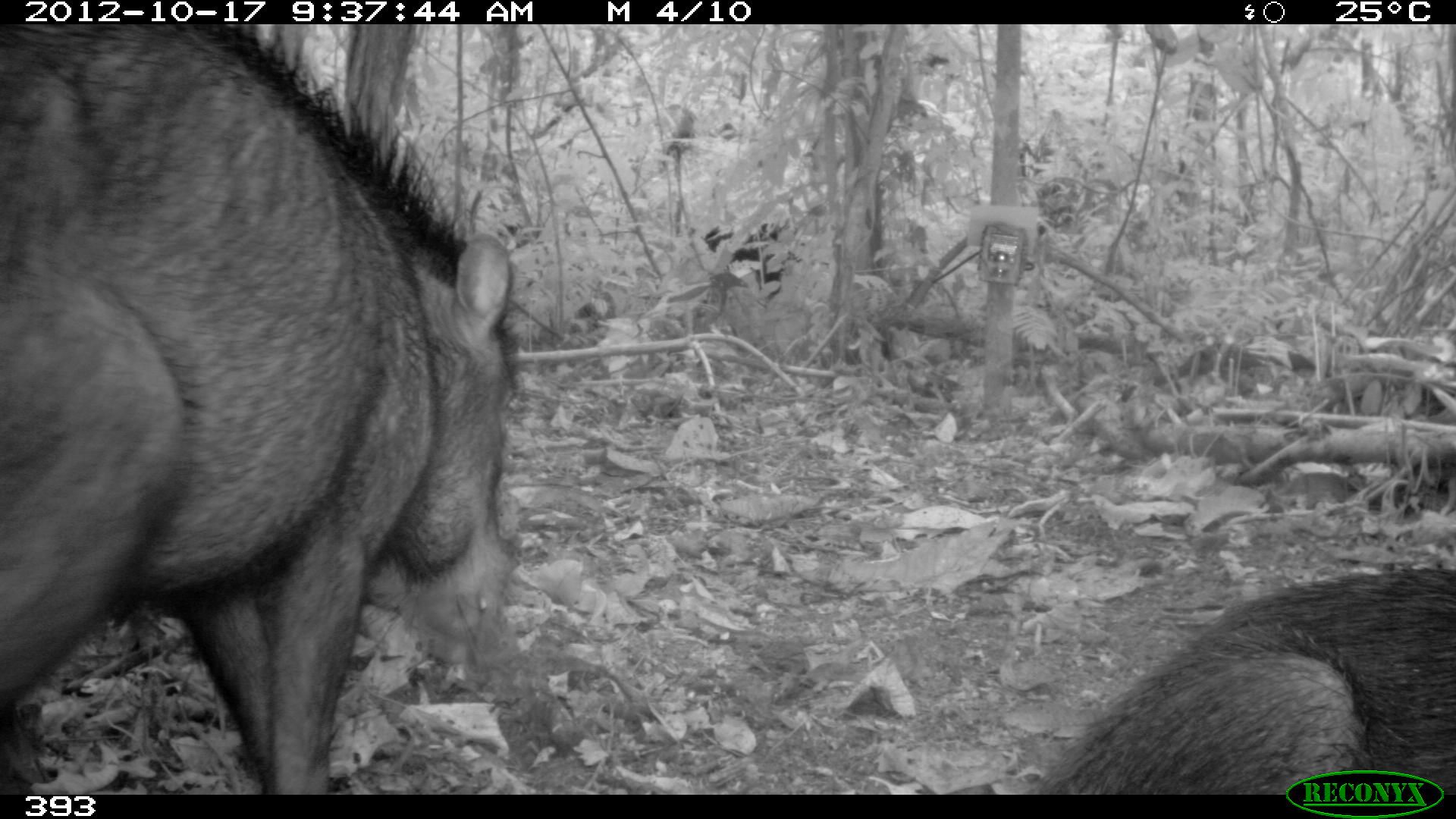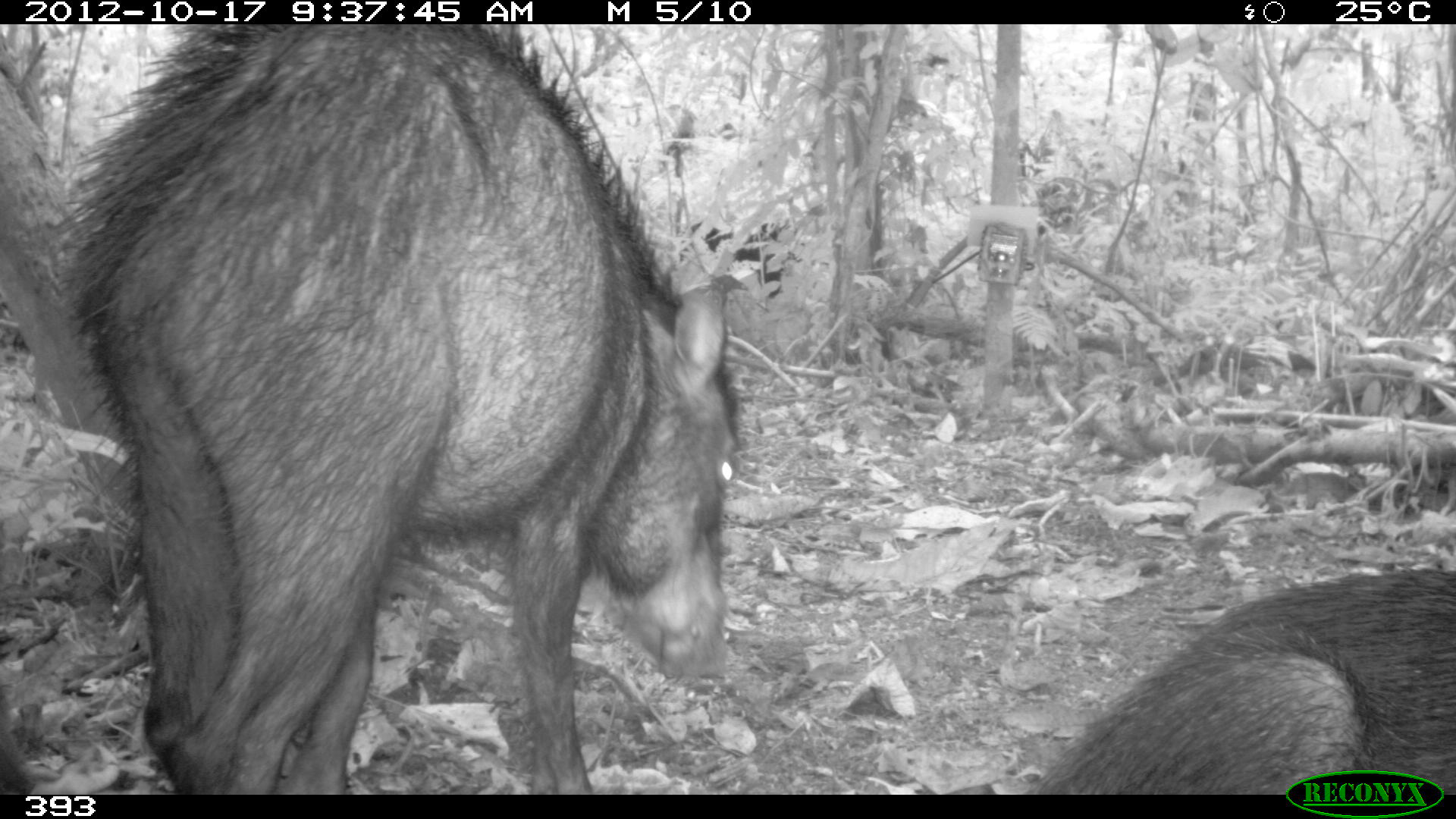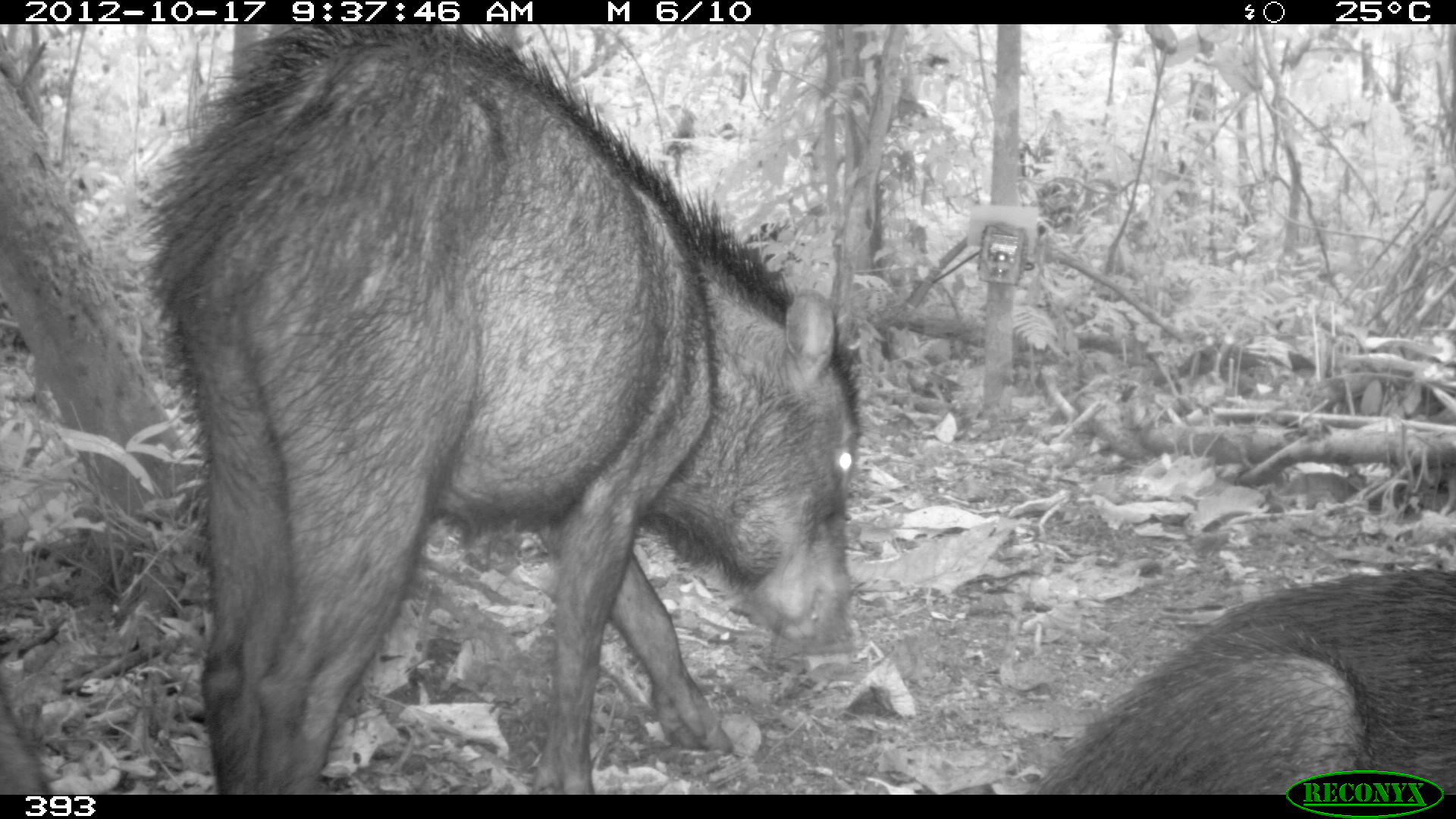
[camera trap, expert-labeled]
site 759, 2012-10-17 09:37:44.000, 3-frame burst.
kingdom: Animalia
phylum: Chordata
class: Mammalia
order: Artiodactyla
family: Tayassuidae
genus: Tayassu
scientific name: Tayassu pecari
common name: white-lipped peccary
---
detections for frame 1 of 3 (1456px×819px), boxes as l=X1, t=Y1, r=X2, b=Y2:
tayassu pecari: l=0, t=21, r=522, b=794; l=1022, t=571, r=1456, b=793; l=703, t=221, r=783, b=297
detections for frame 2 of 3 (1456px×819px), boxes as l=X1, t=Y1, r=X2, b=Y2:
tayassu pecari: l=62, t=24, r=742, b=795; l=1024, t=565, r=1456, b=794; l=690, t=218, r=782, b=298